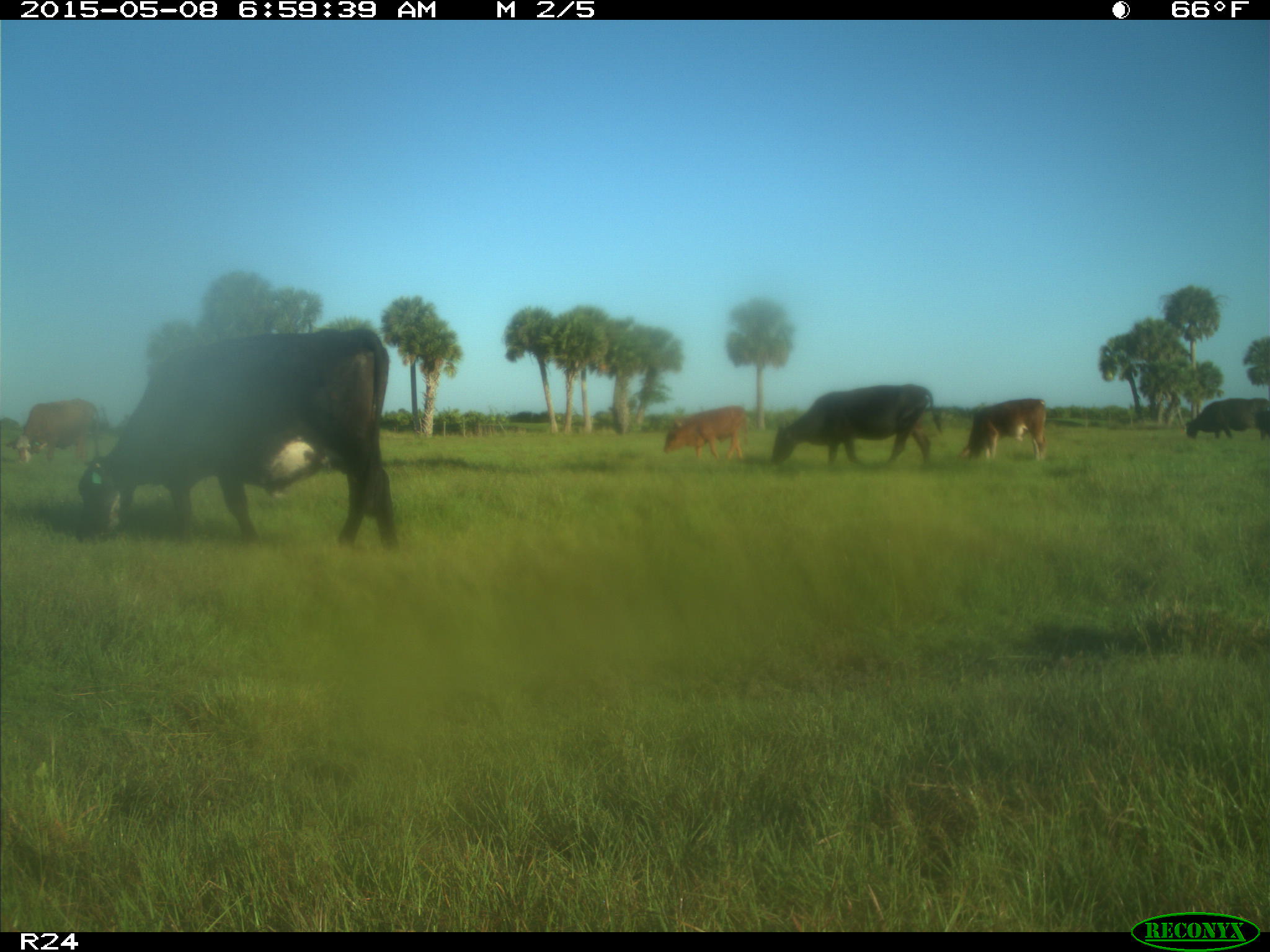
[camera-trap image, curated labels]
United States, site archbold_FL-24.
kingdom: Animalia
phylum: Chordata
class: Mammalia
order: Artiodactyla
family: Bovidae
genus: Bos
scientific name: Bos taurus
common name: domestic cow